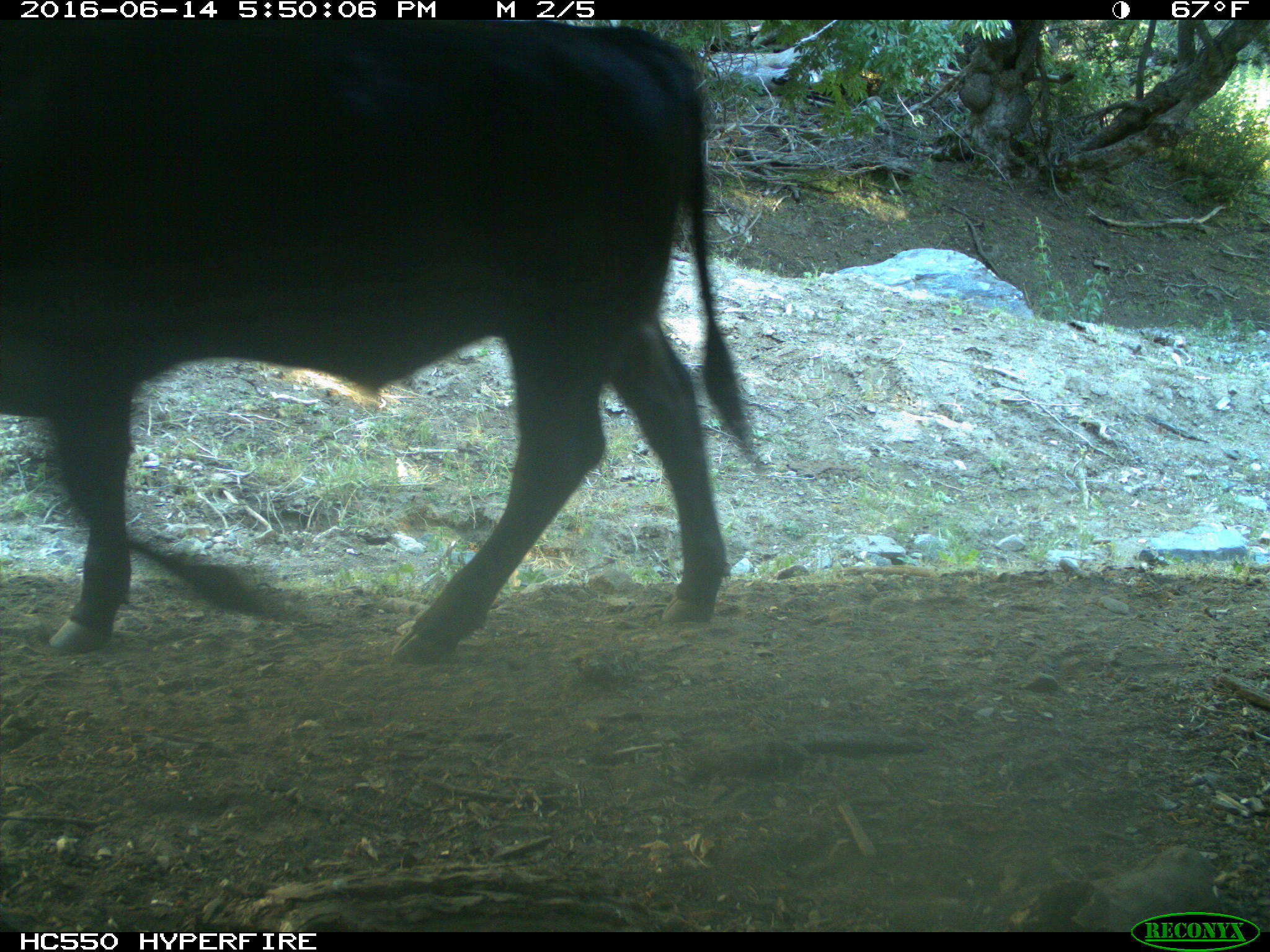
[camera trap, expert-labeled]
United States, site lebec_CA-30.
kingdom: Animalia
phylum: Chordata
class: Mammalia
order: Artiodactyla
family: Bovidae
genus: Bos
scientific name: Bos taurus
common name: domestic cow